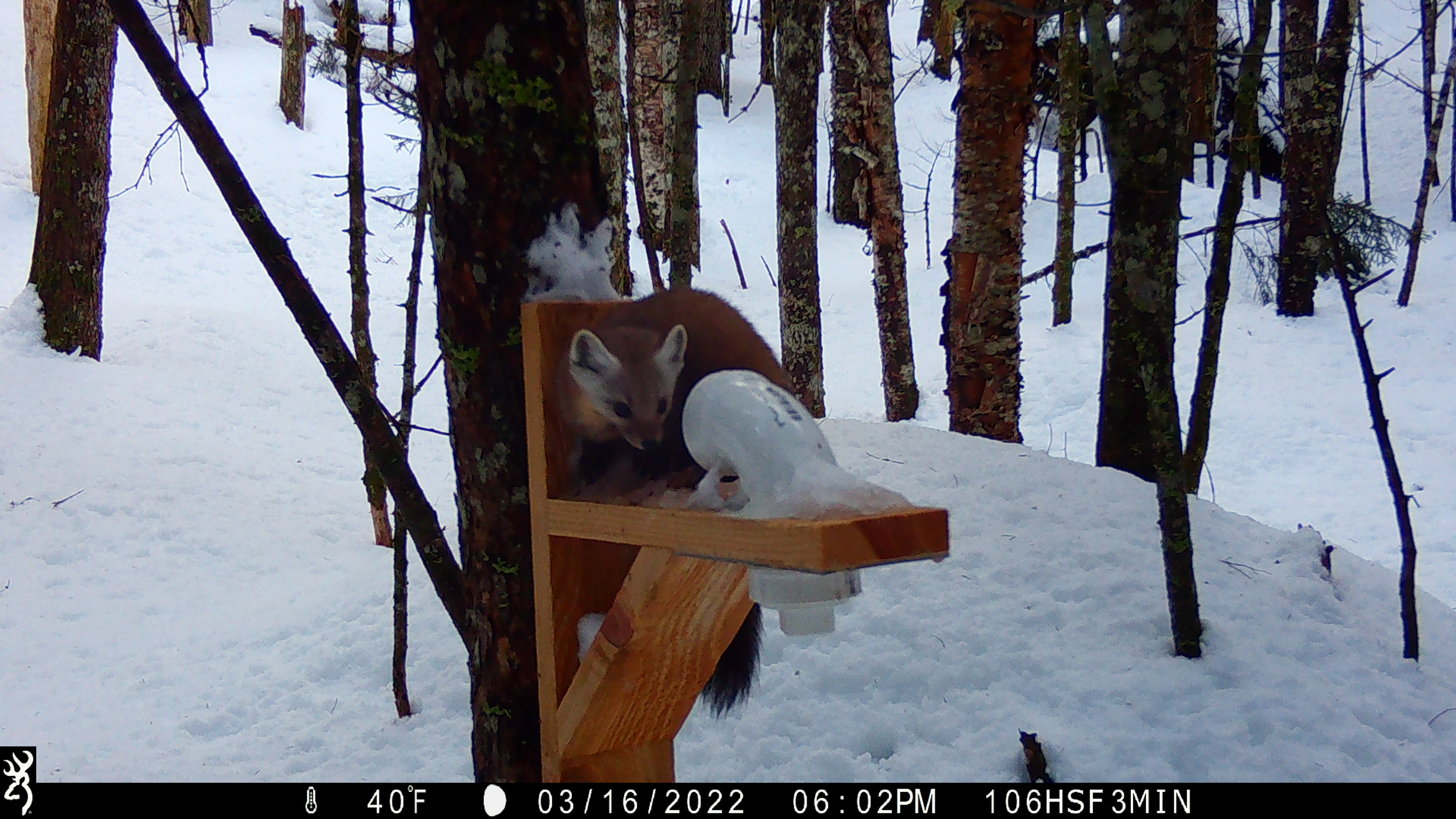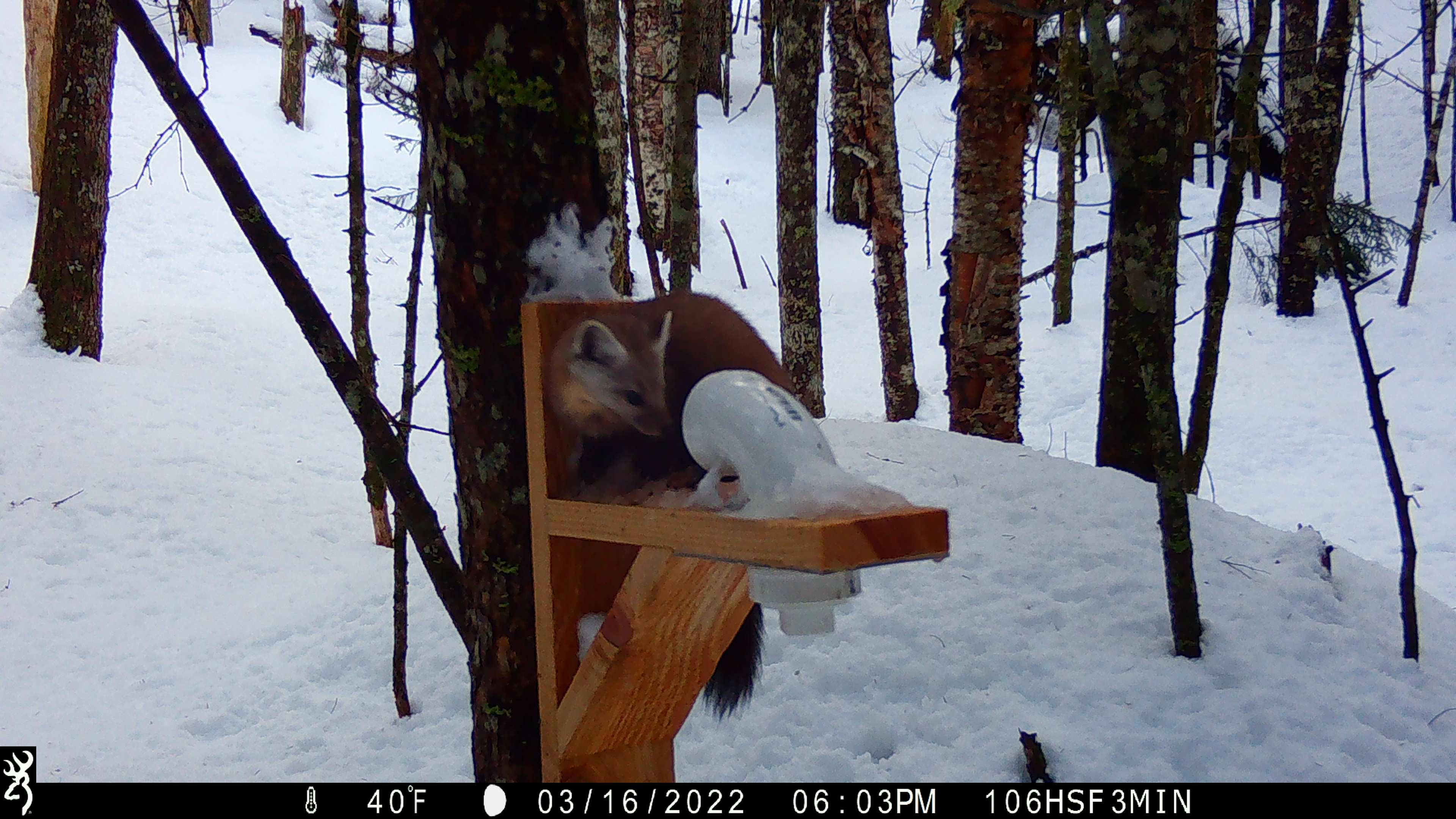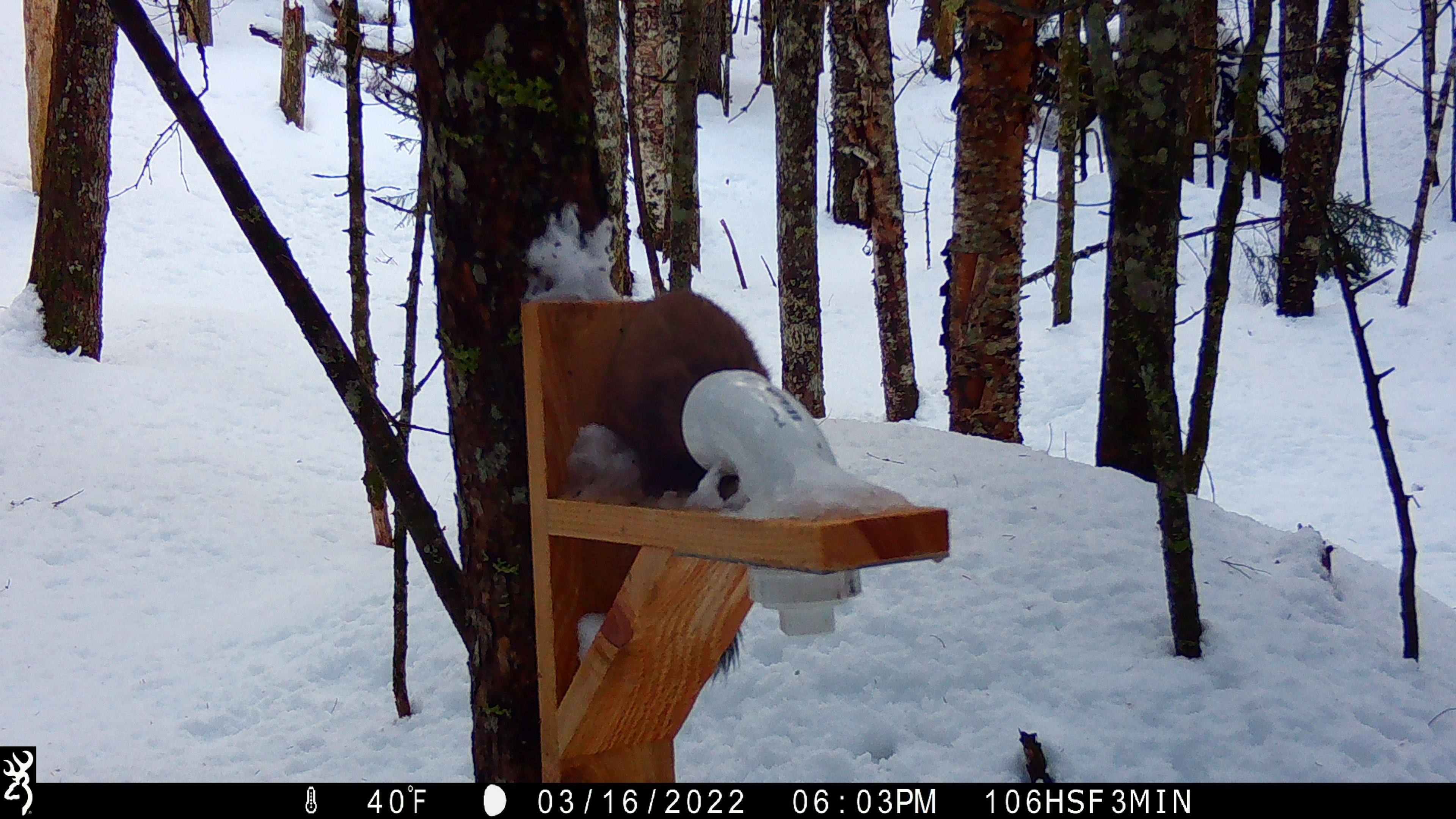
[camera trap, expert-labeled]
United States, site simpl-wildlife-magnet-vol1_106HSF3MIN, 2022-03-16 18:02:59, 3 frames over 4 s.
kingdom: Animalia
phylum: Chordata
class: Mammalia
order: Carnivora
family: Mustelidae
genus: Martes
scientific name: Martes americana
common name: american marten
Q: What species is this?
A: American marten (Martes americana).